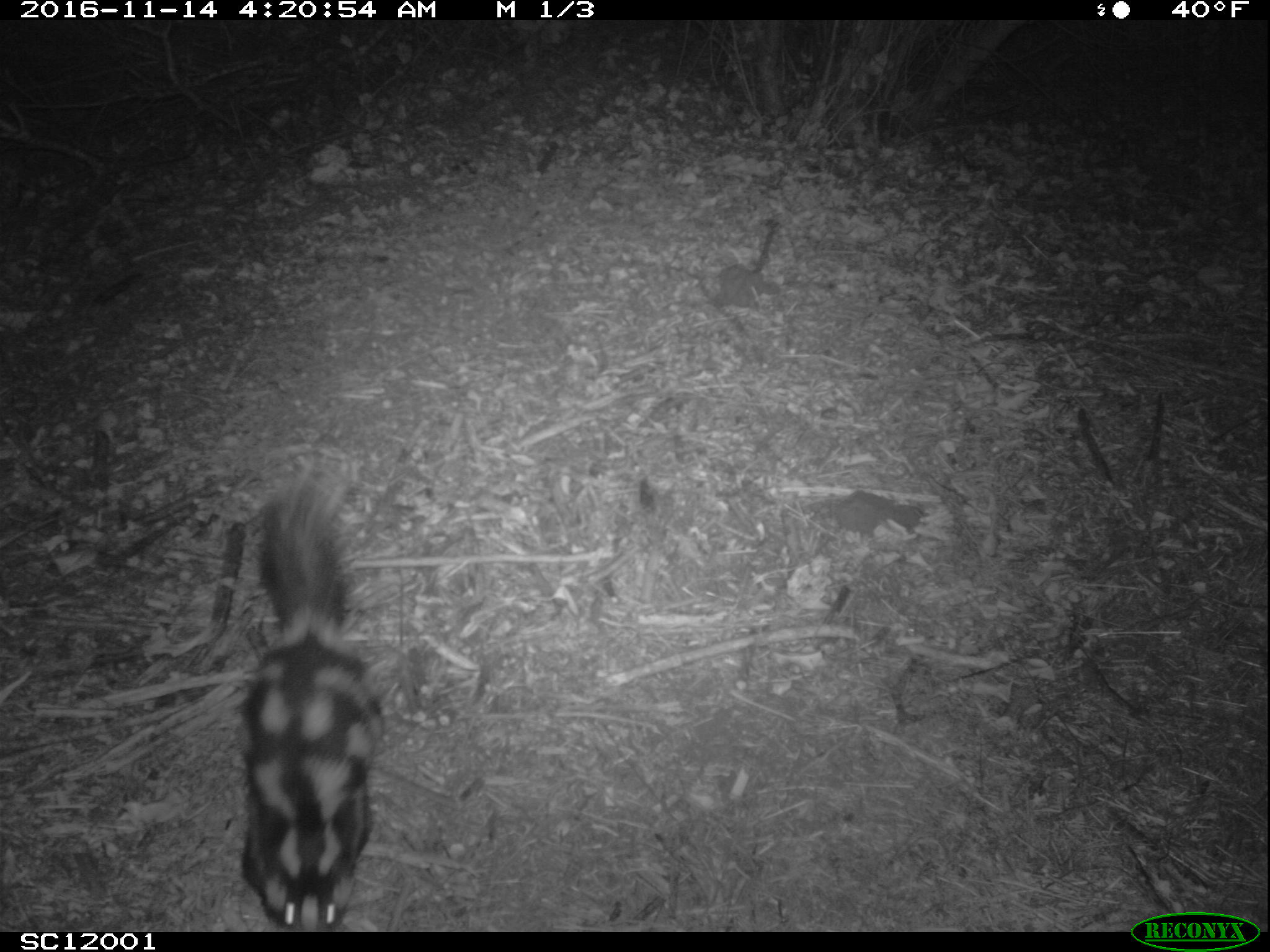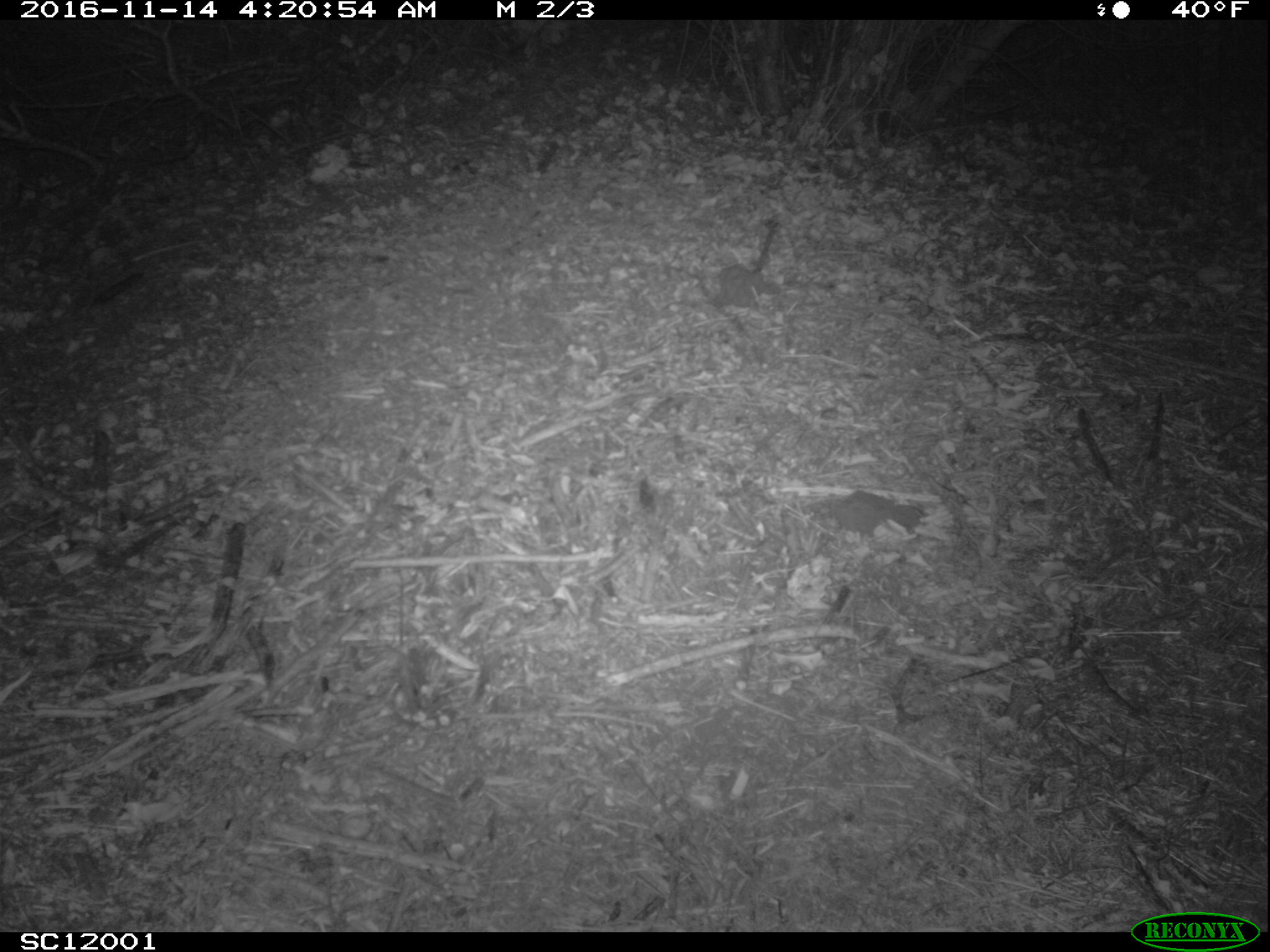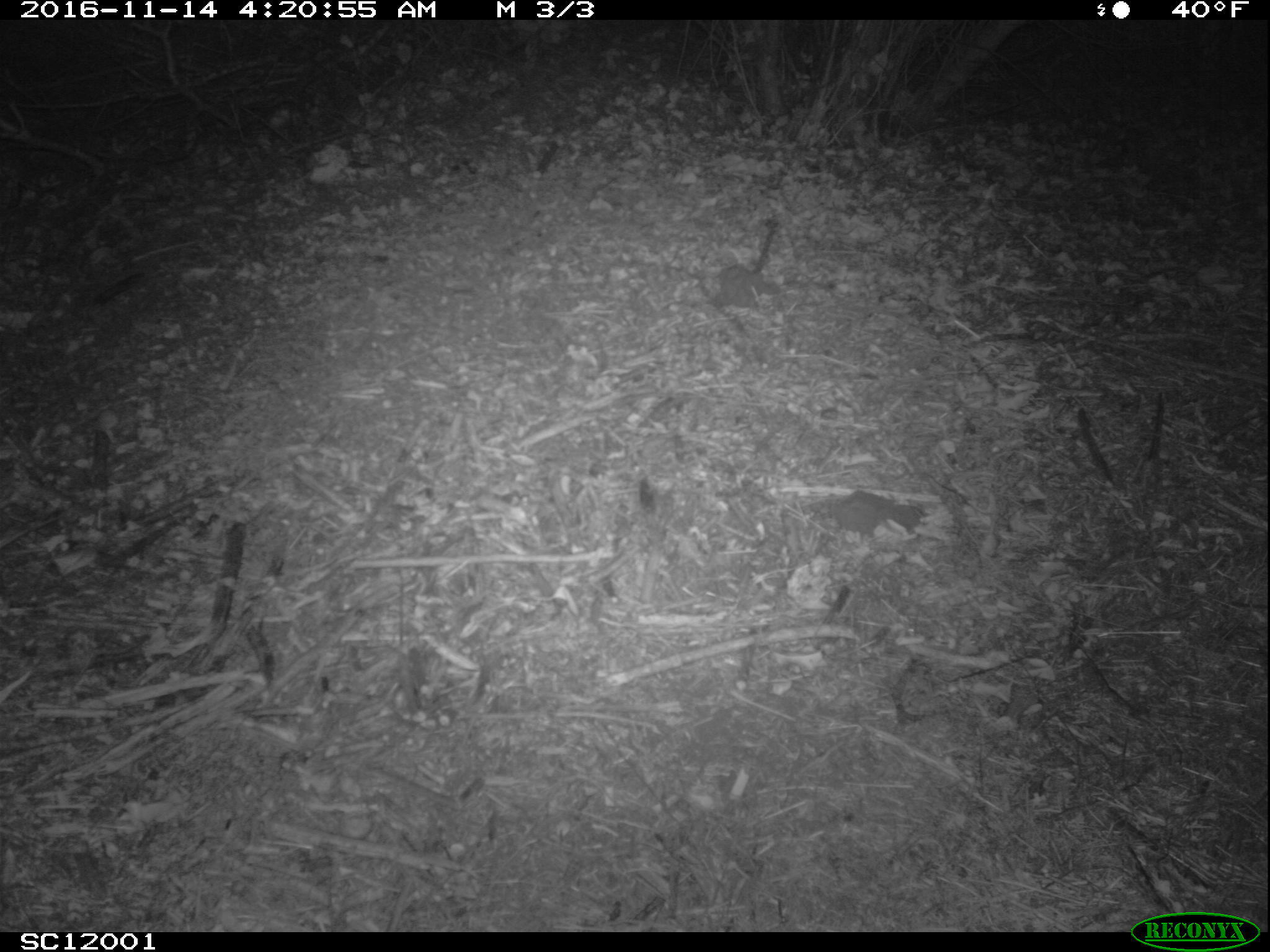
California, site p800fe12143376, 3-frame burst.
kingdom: Animalia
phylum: Chordata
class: Mammalia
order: Carnivora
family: Mephitidae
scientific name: Mephitidae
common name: skunk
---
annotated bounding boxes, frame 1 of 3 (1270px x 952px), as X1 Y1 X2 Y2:
skunk: 237 455 386 932